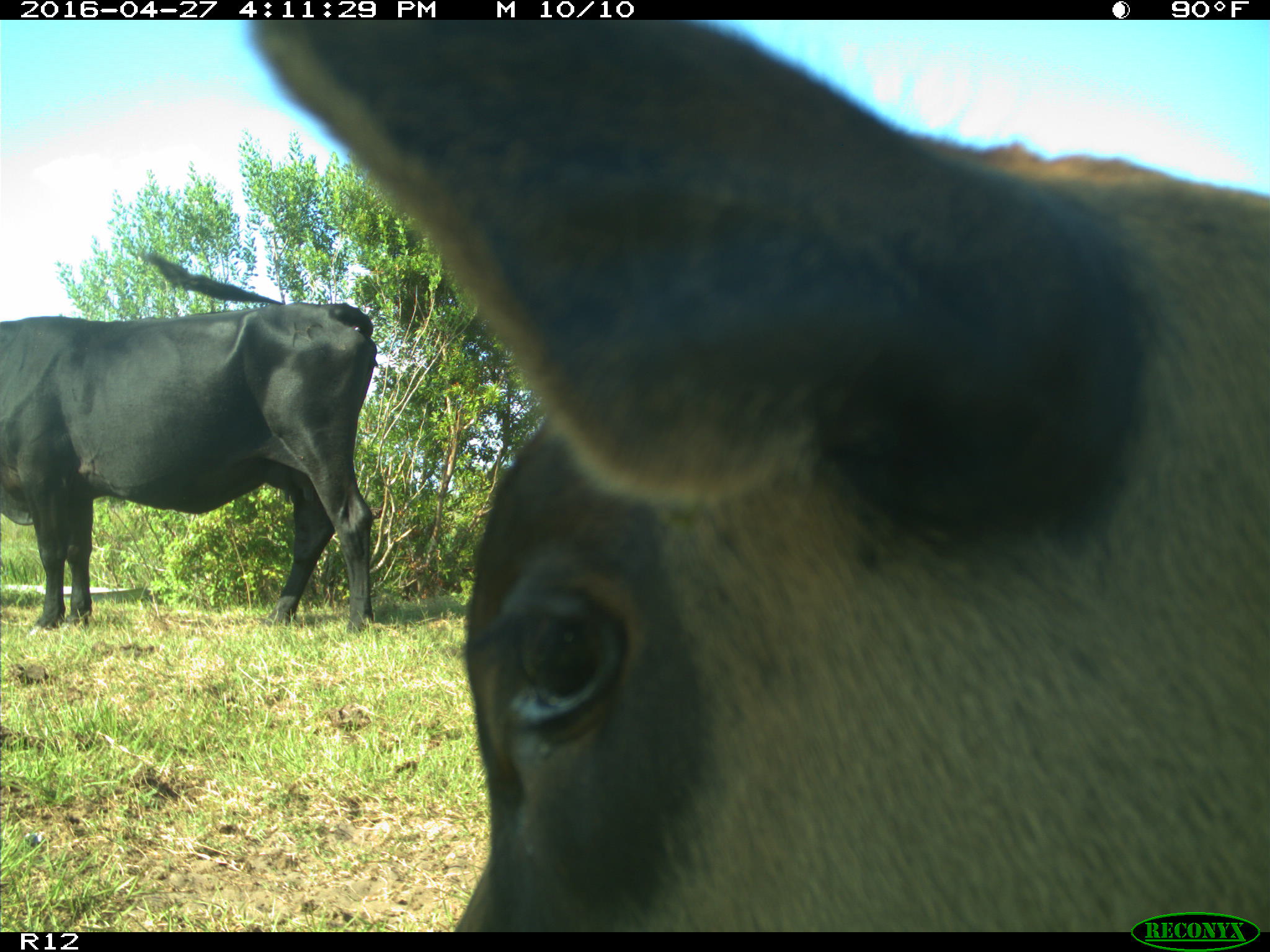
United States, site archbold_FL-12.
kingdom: Animalia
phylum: Chordata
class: Mammalia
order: Artiodactyla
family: Bovidae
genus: Bos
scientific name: Bos taurus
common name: domestic cow